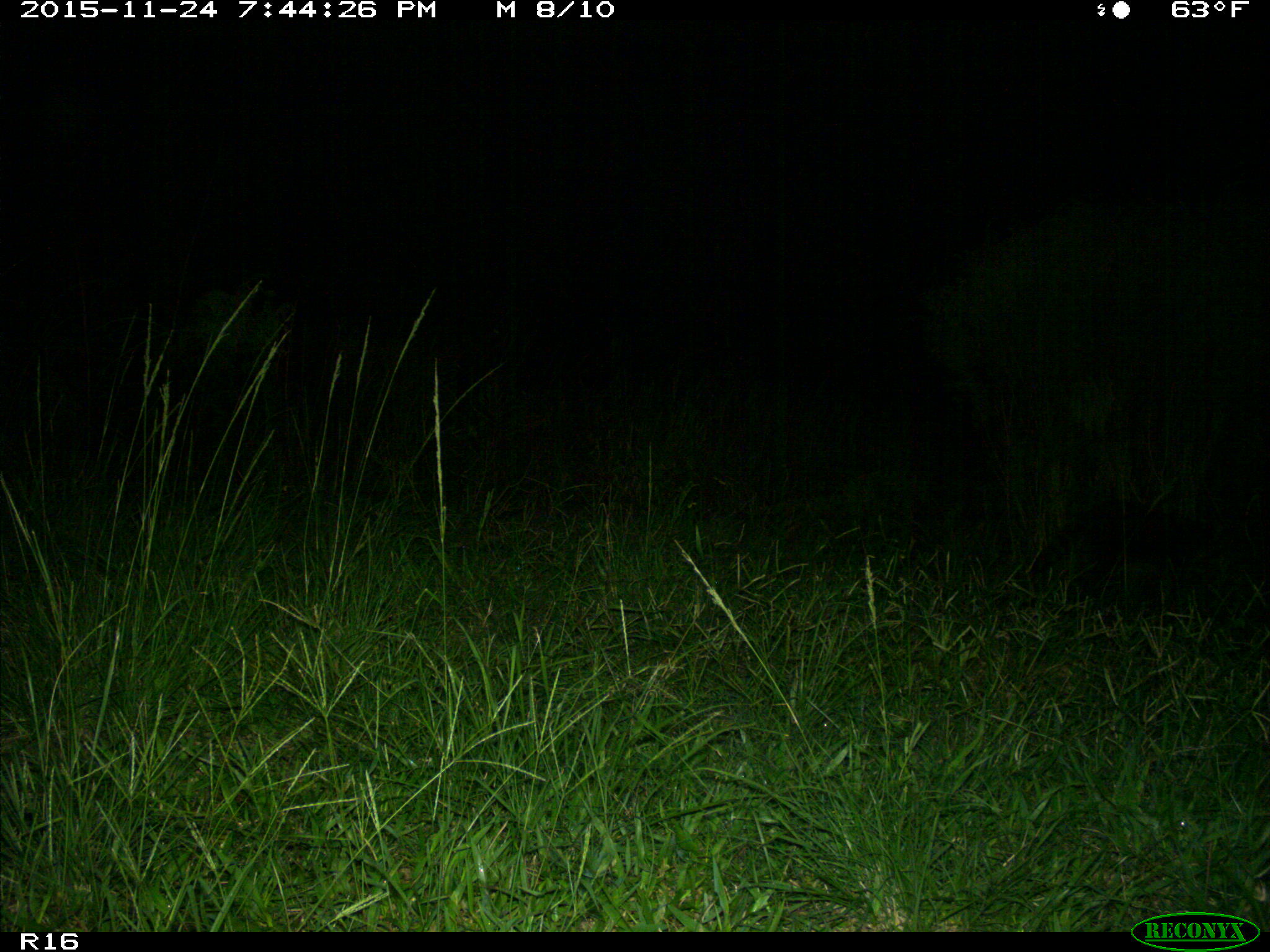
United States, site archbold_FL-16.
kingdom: Animalia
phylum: Chordata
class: Mammalia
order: Carnivora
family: Procyonidae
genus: Procyon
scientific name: Procyon lotor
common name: common raccoon